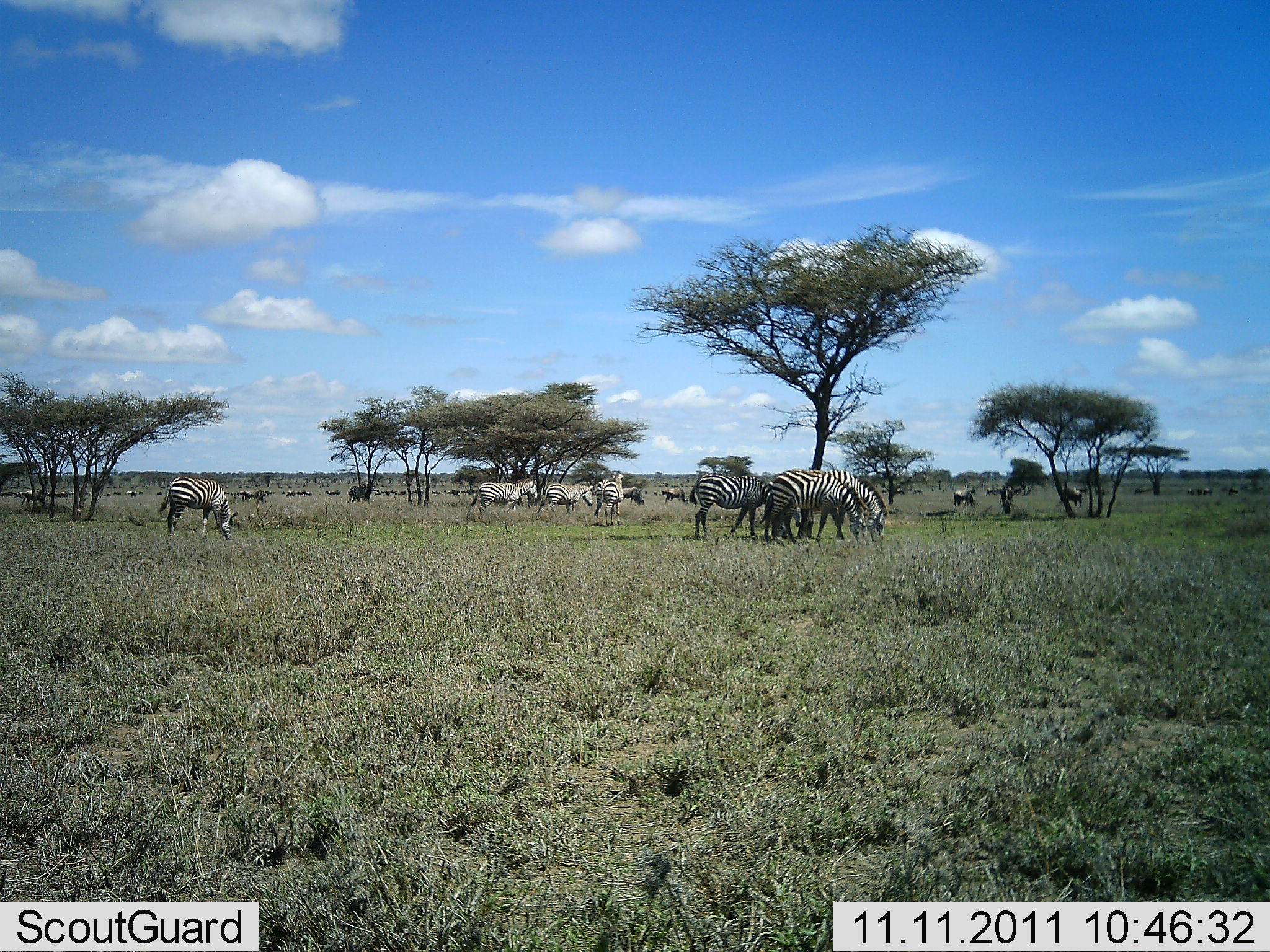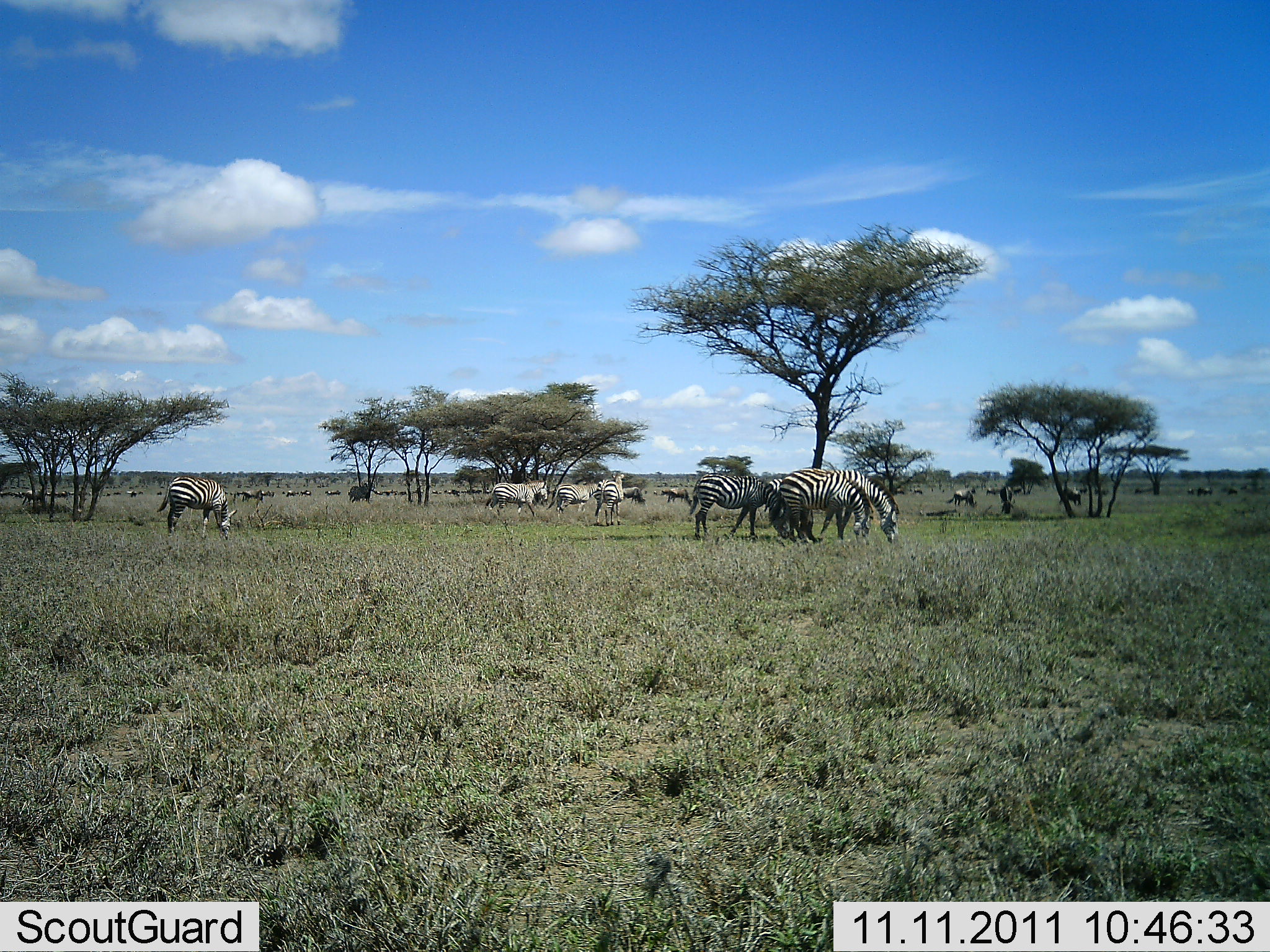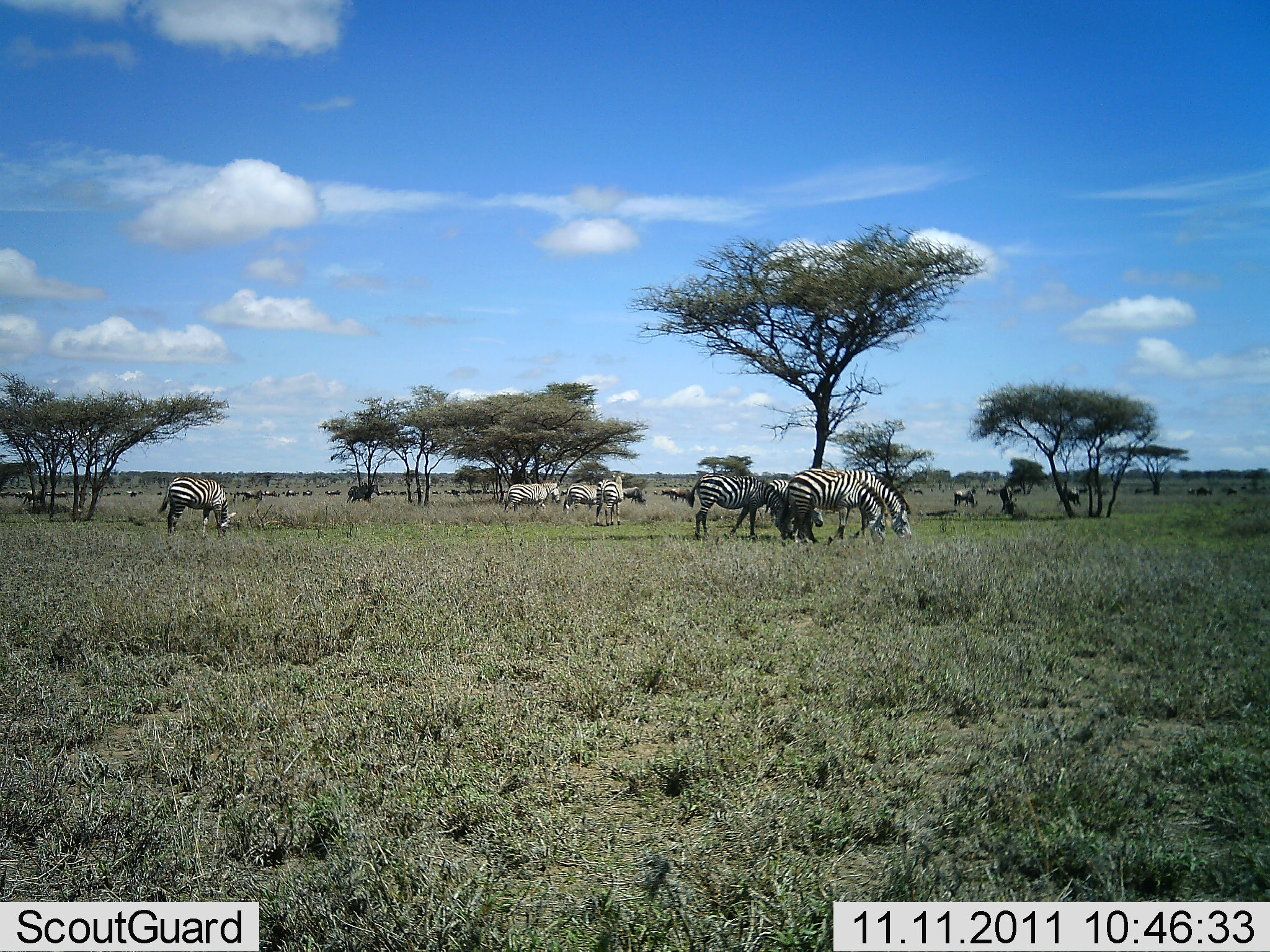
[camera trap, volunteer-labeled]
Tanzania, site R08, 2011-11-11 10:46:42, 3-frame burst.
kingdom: Animalia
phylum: Chordata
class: Mammalia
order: Perissodactyla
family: Equidae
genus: Equus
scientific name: Equus quagga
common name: plains zebra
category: zebra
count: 11-50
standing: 45%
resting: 9%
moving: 73%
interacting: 9%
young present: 0%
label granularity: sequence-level